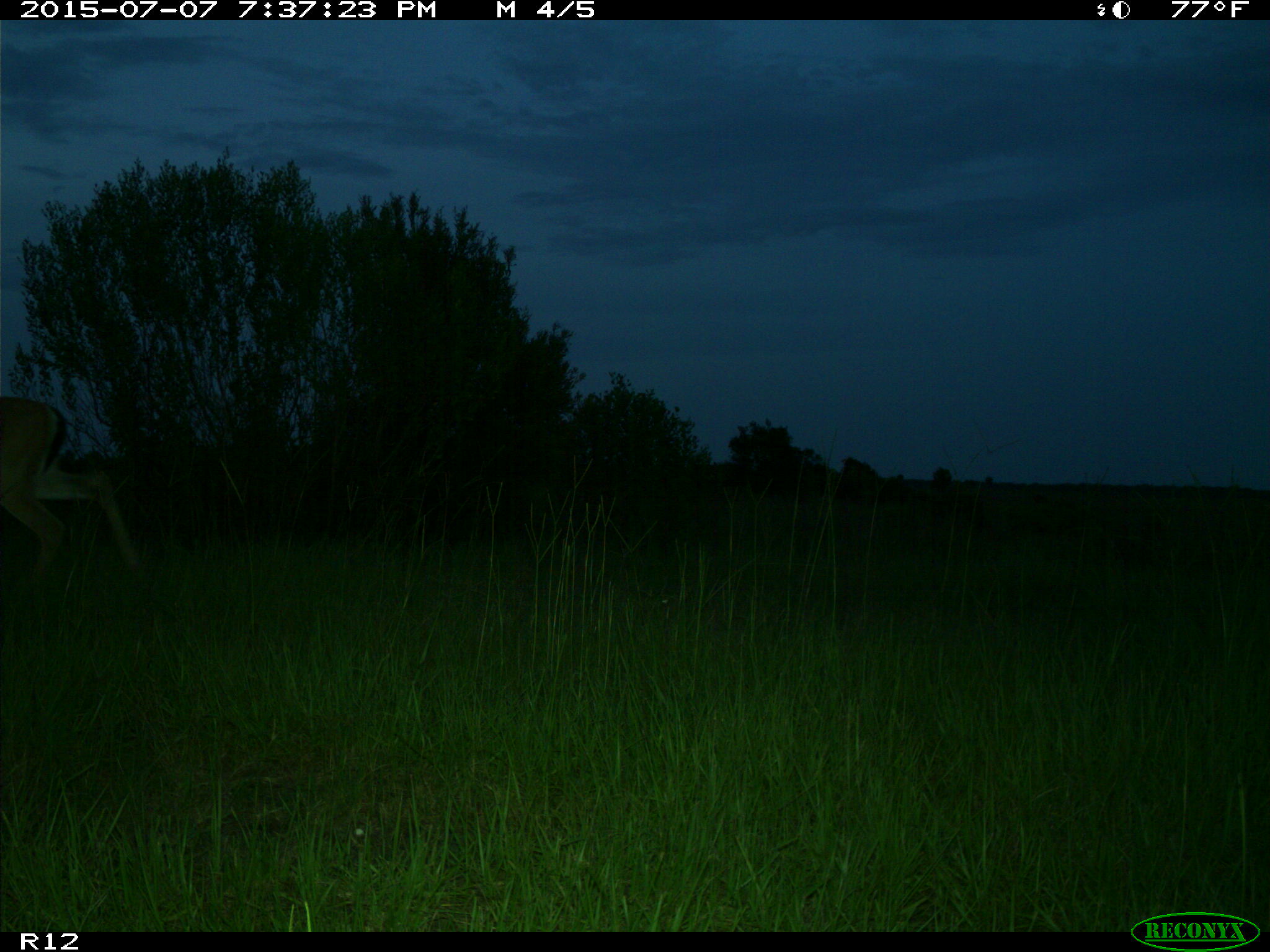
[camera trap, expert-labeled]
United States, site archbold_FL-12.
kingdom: Animalia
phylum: Chordata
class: Mammalia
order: Artiodactyla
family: Cervidae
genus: Odocoileus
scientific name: Odocoileus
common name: deer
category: unidentified deer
Unidentified deer (deer) (Odocoileus).